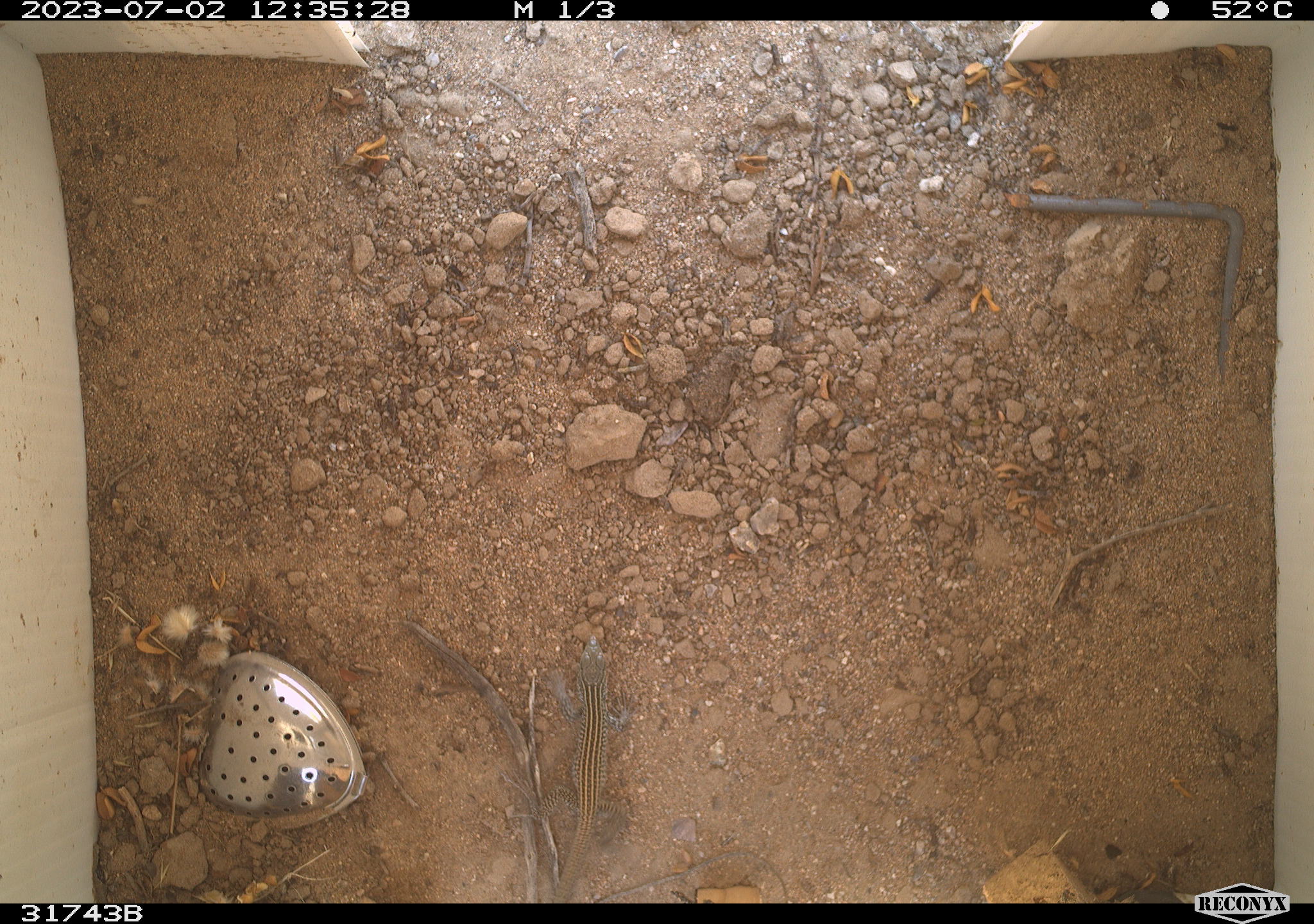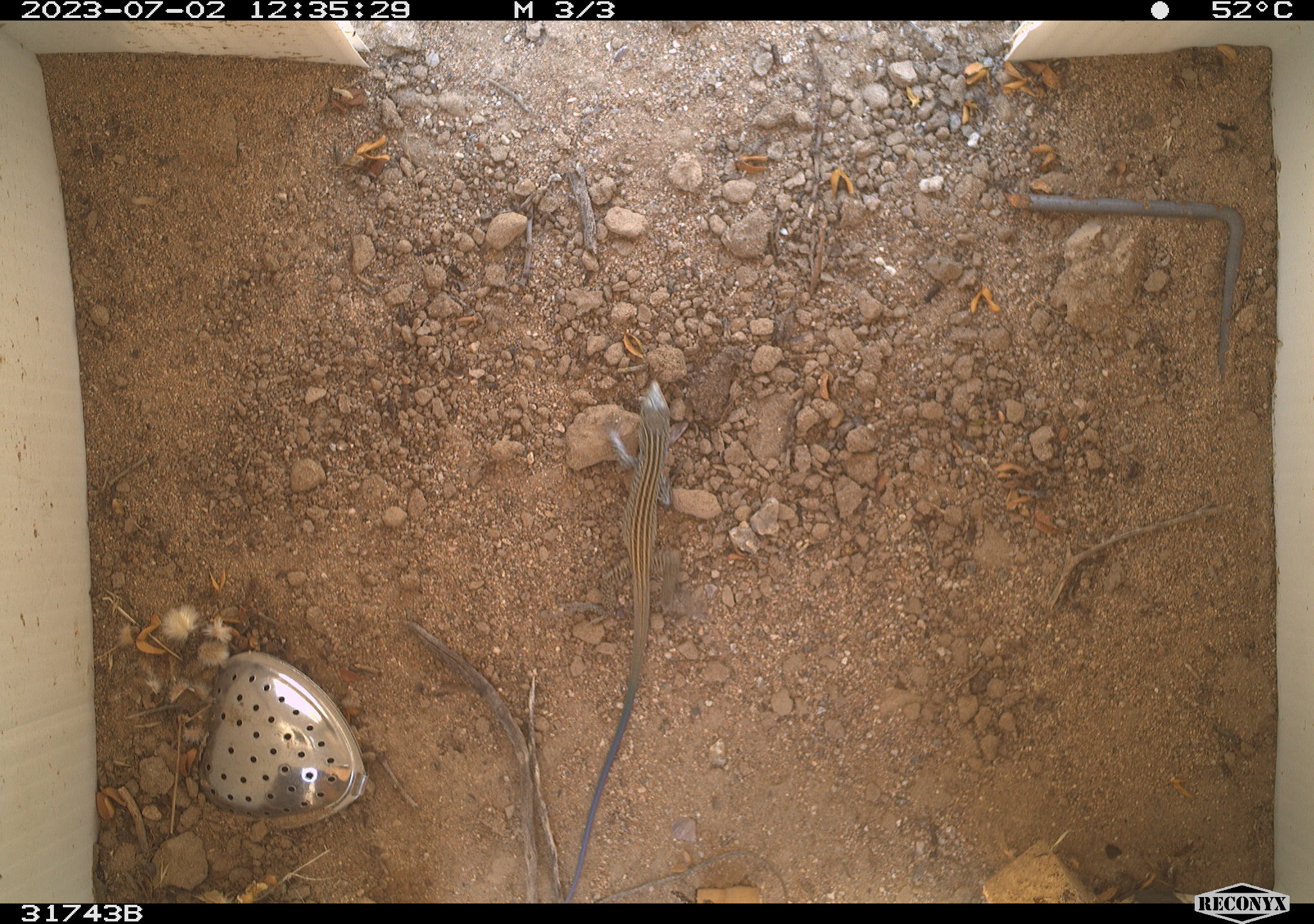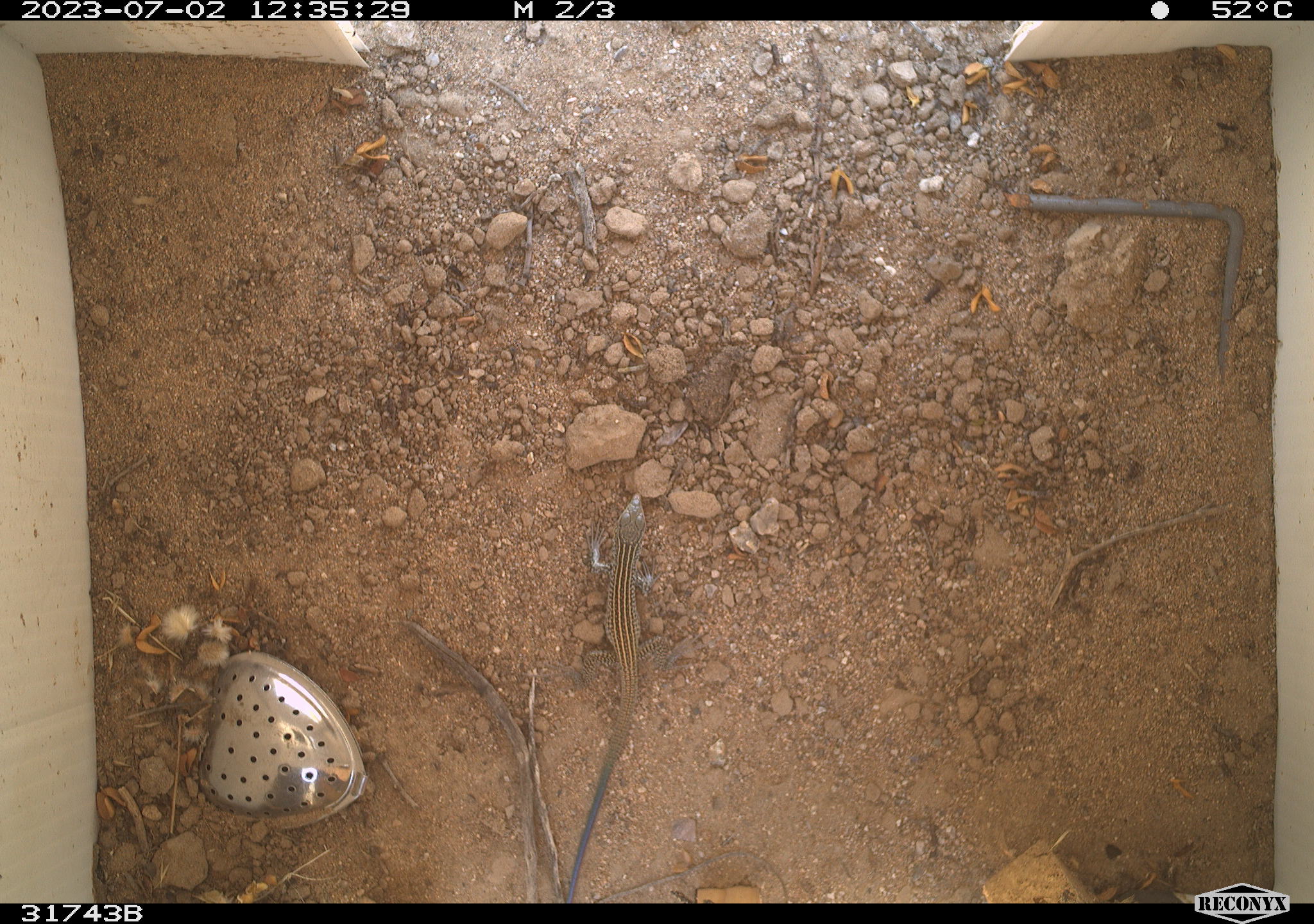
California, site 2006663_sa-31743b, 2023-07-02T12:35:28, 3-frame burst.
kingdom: Animalia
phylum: Chordata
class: Reptilia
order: Squamata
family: Teiidae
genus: Aspidoscelis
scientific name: Aspidoscelis tigris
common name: western whiptail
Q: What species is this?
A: Western whiptail (Aspidoscelis tigris).